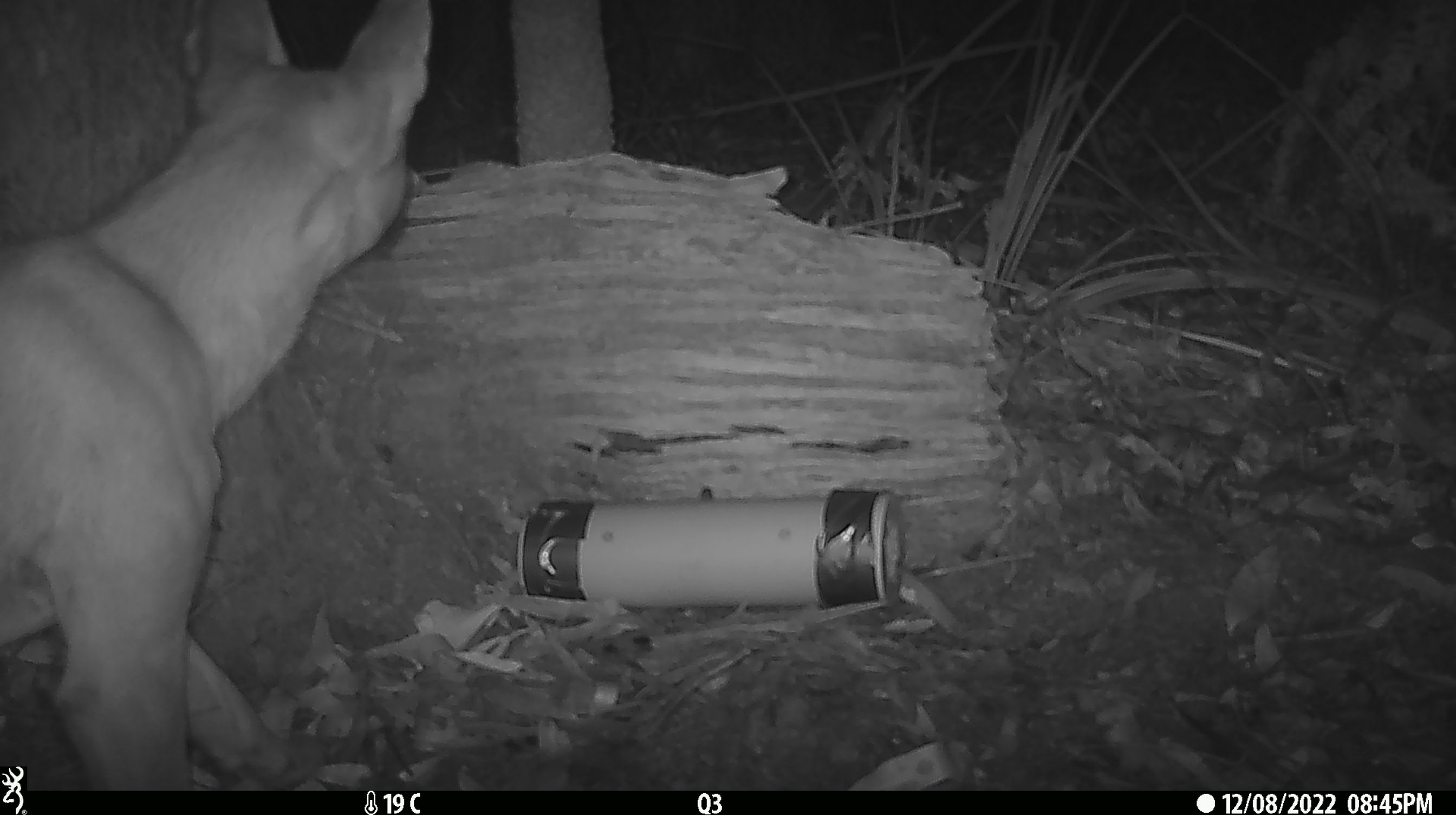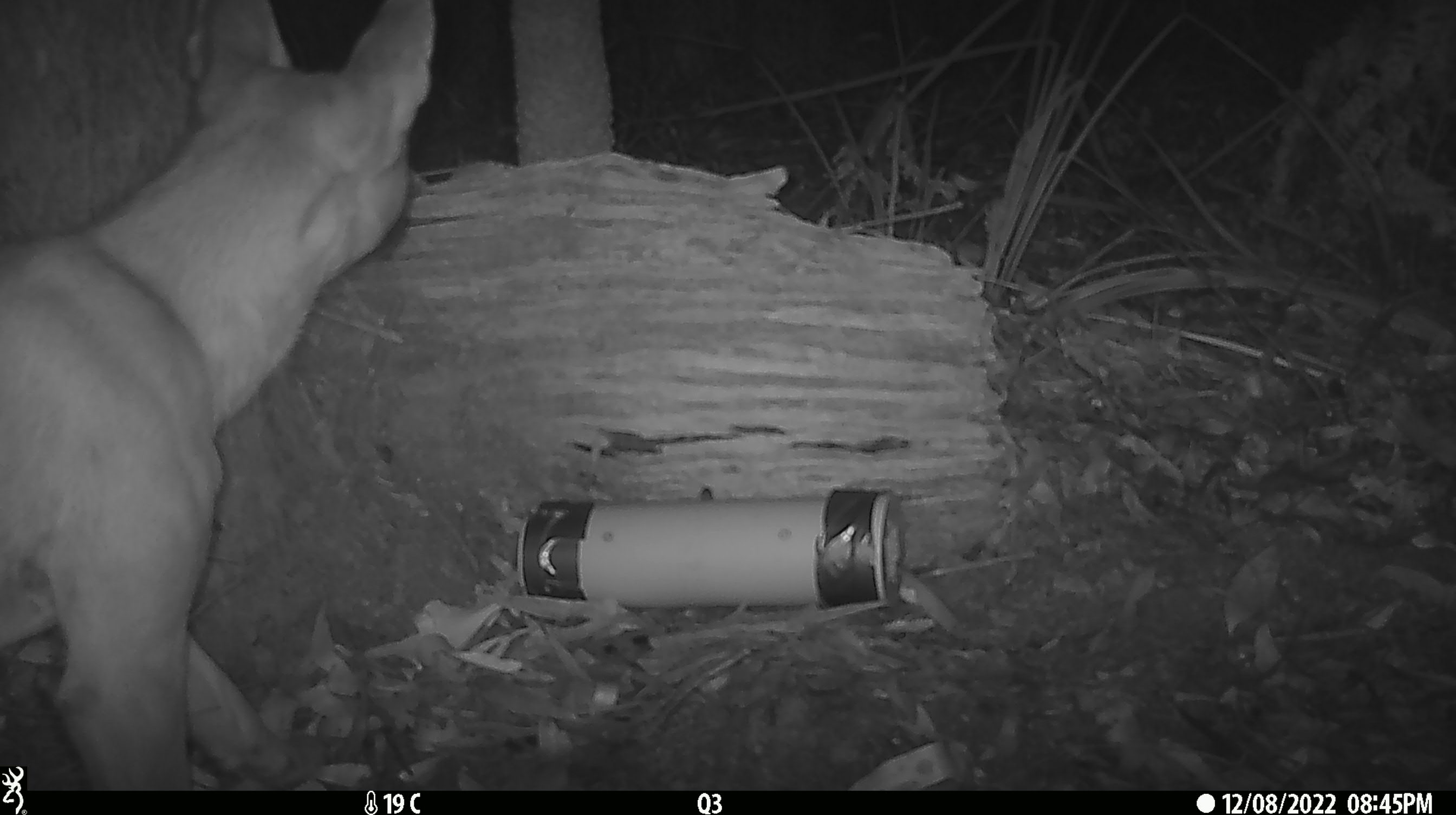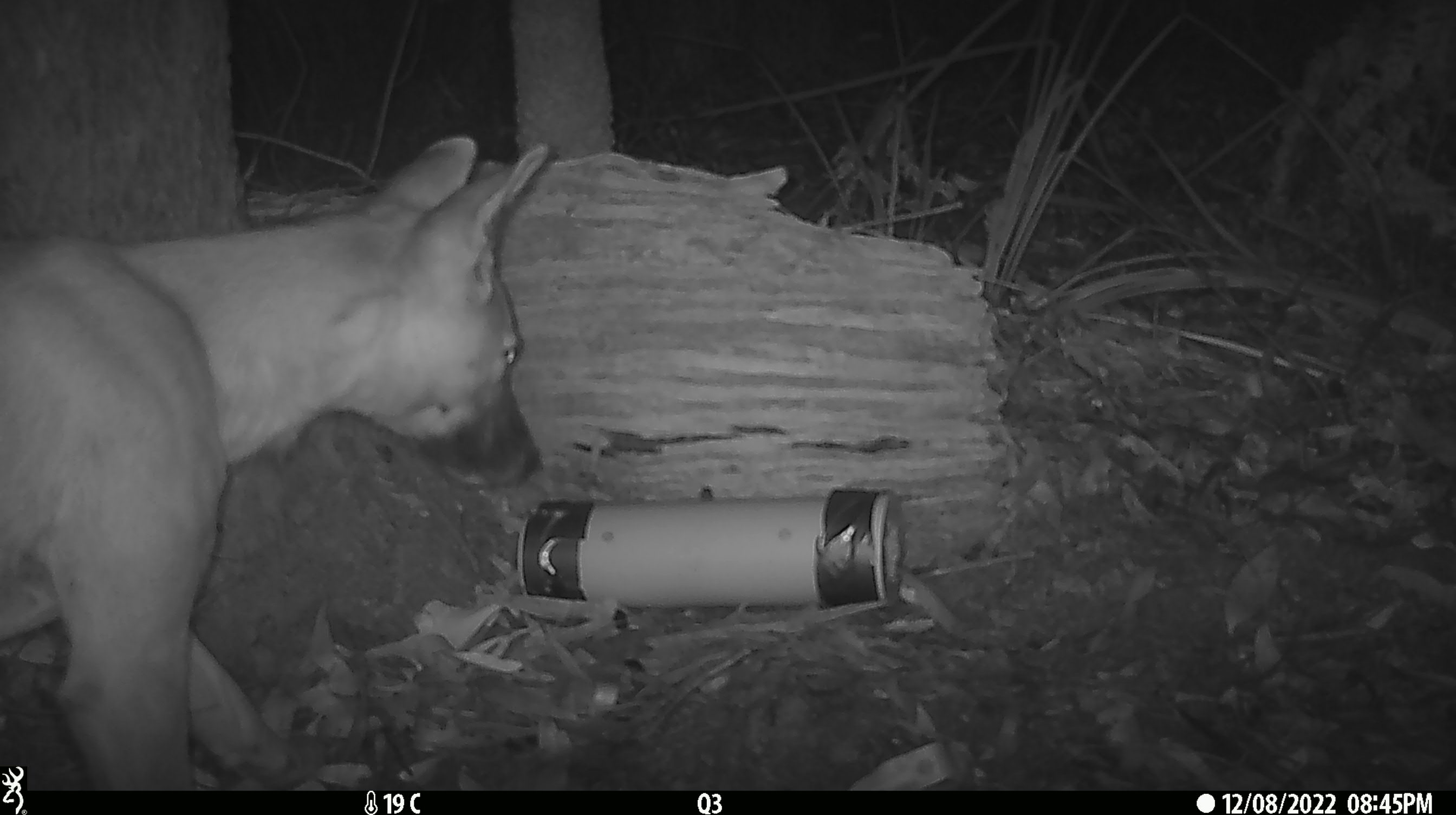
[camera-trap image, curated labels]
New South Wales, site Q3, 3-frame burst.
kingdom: Animalia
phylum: Chordata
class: Mammalia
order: Carnivora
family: Canidae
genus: Canis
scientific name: Canis familiaris dingo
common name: dingo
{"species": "dingo (Canis familiaris dingo)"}